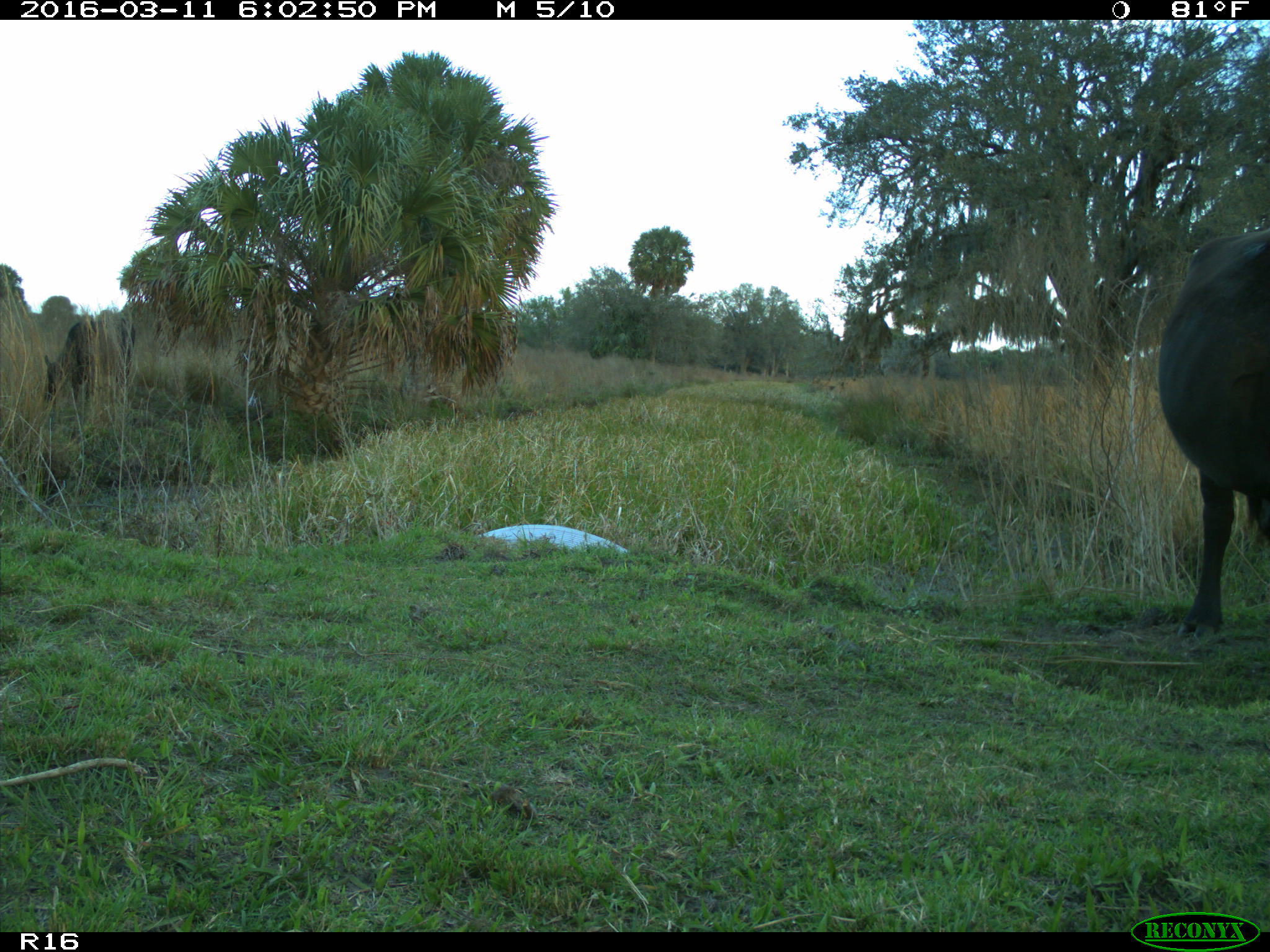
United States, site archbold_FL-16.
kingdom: Animalia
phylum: Chordata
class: Mammalia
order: Artiodactyla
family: Bovidae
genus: Bos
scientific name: Bos taurus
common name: domestic cow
Bos taurus (domestic cow).